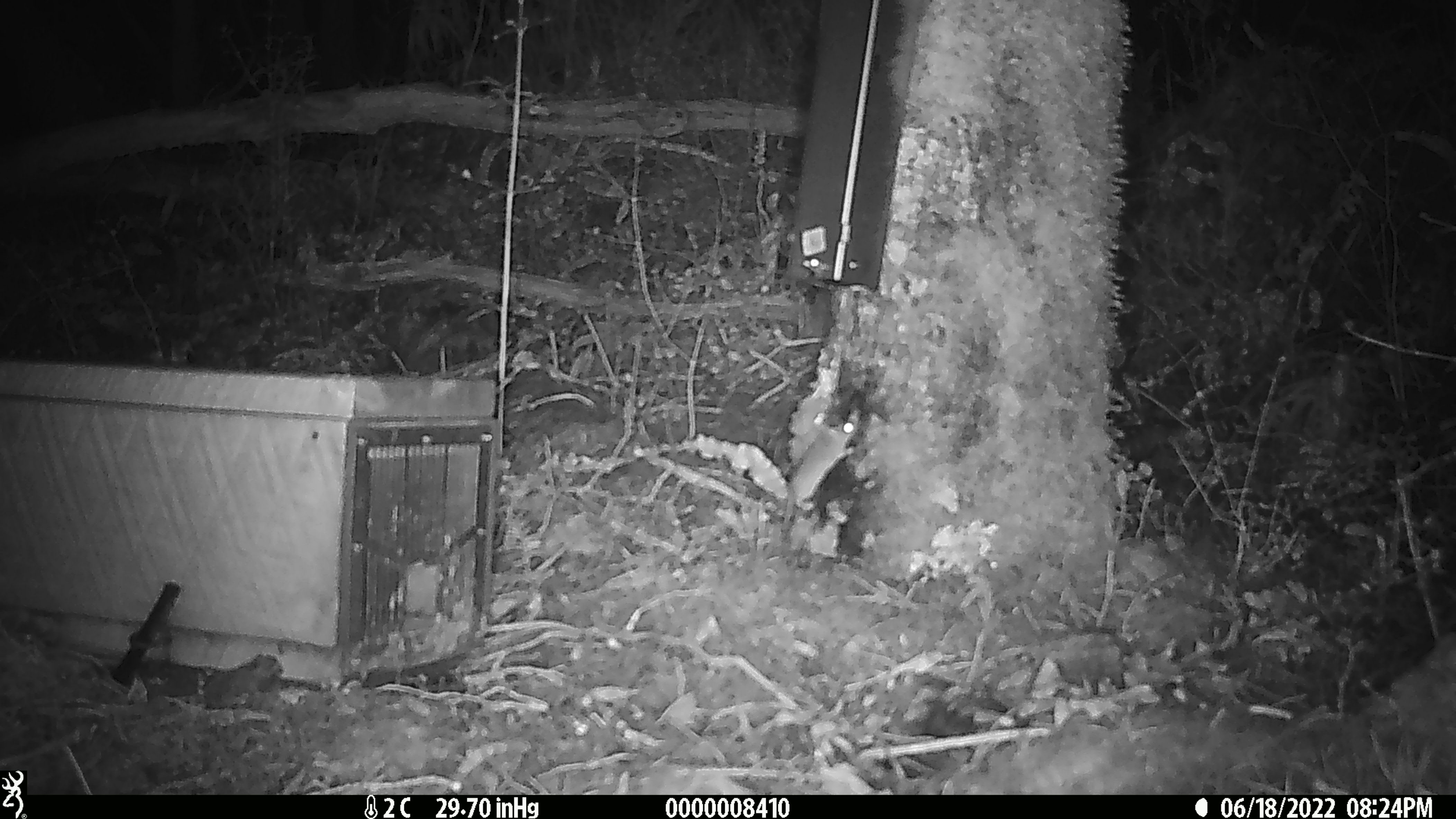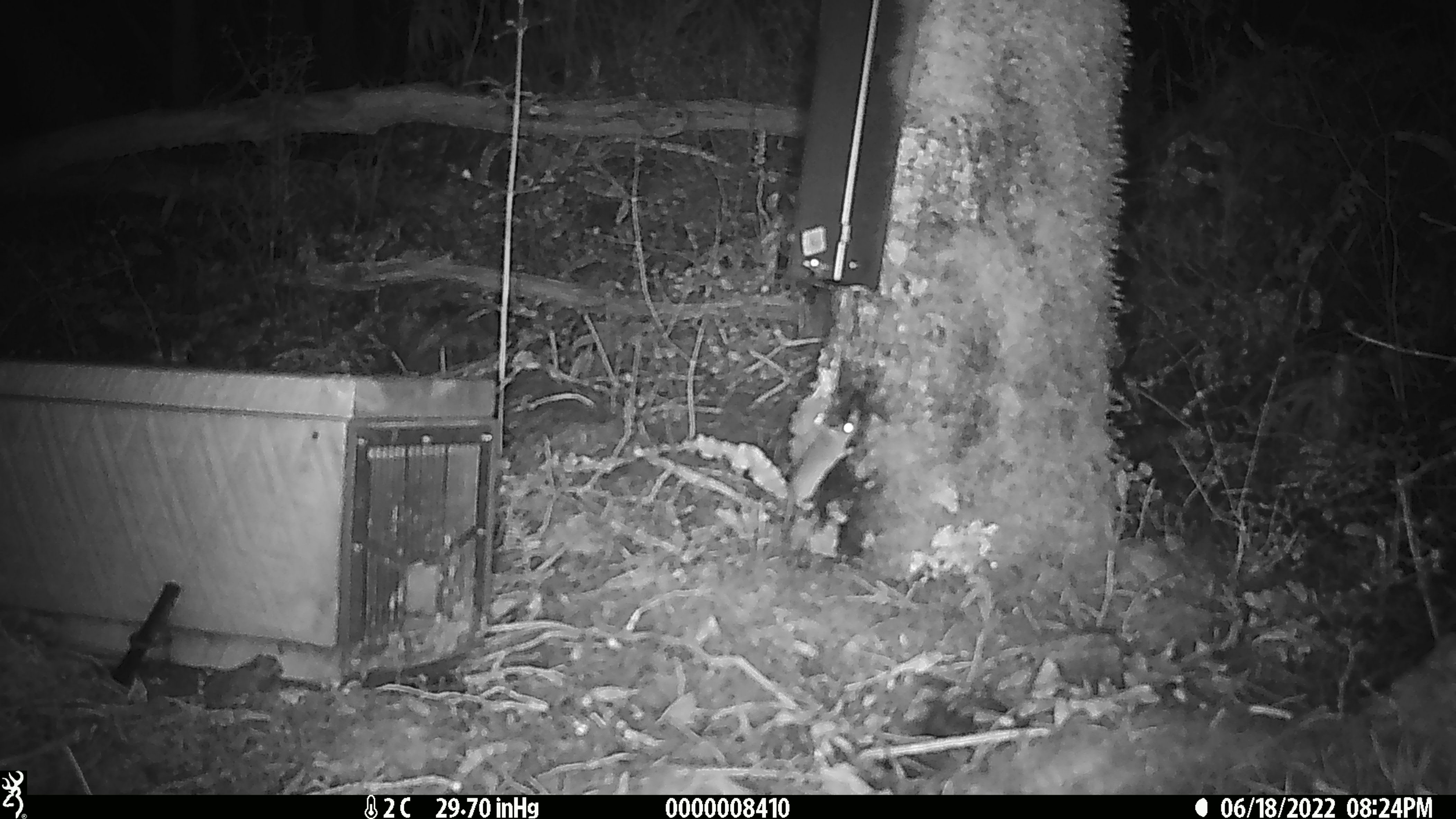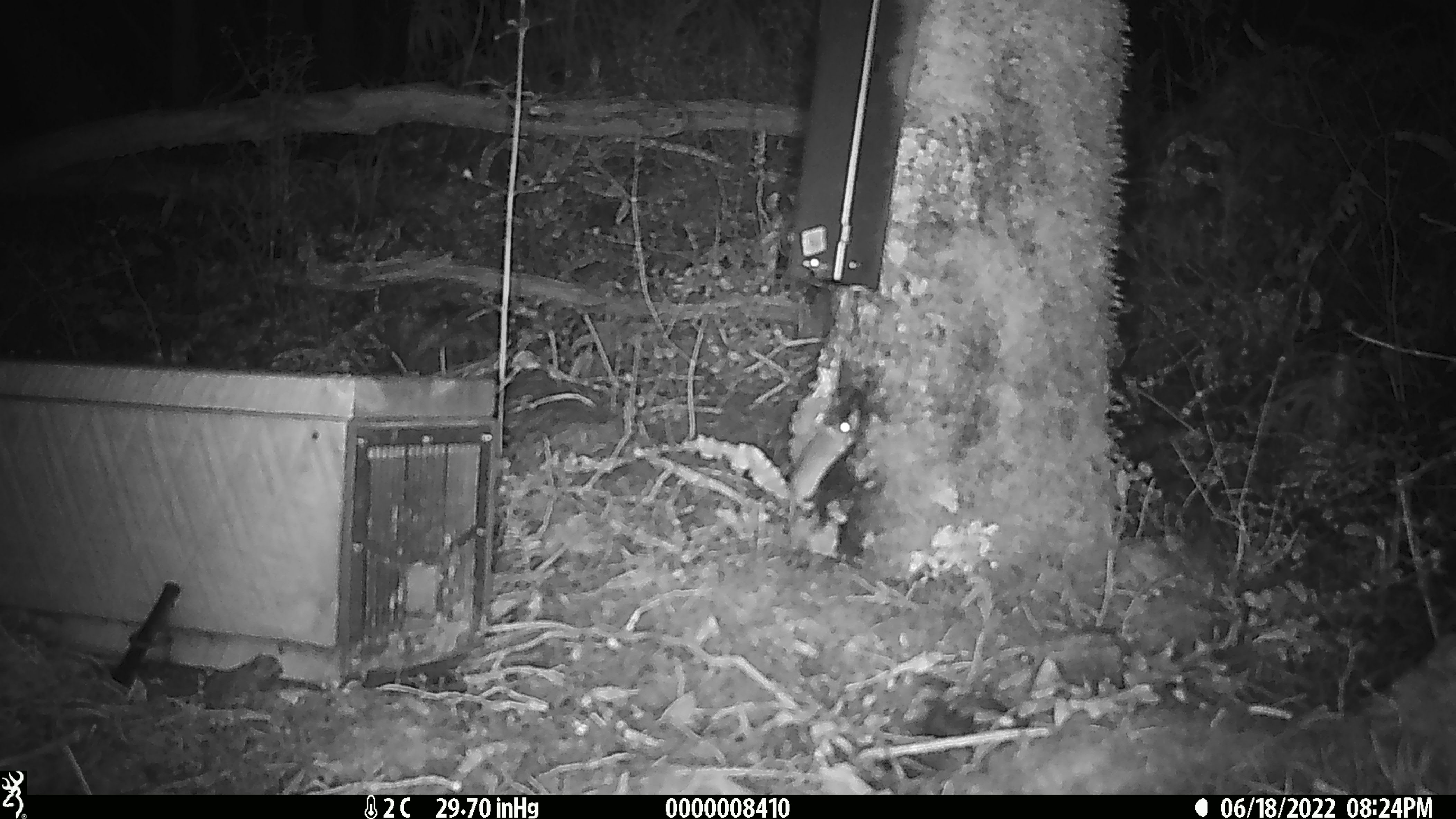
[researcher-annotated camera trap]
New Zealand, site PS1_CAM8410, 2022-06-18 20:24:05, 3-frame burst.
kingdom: Animalia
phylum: Chordata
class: Mammalia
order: Rodentia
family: Muridae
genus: Mus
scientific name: Mus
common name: mouse